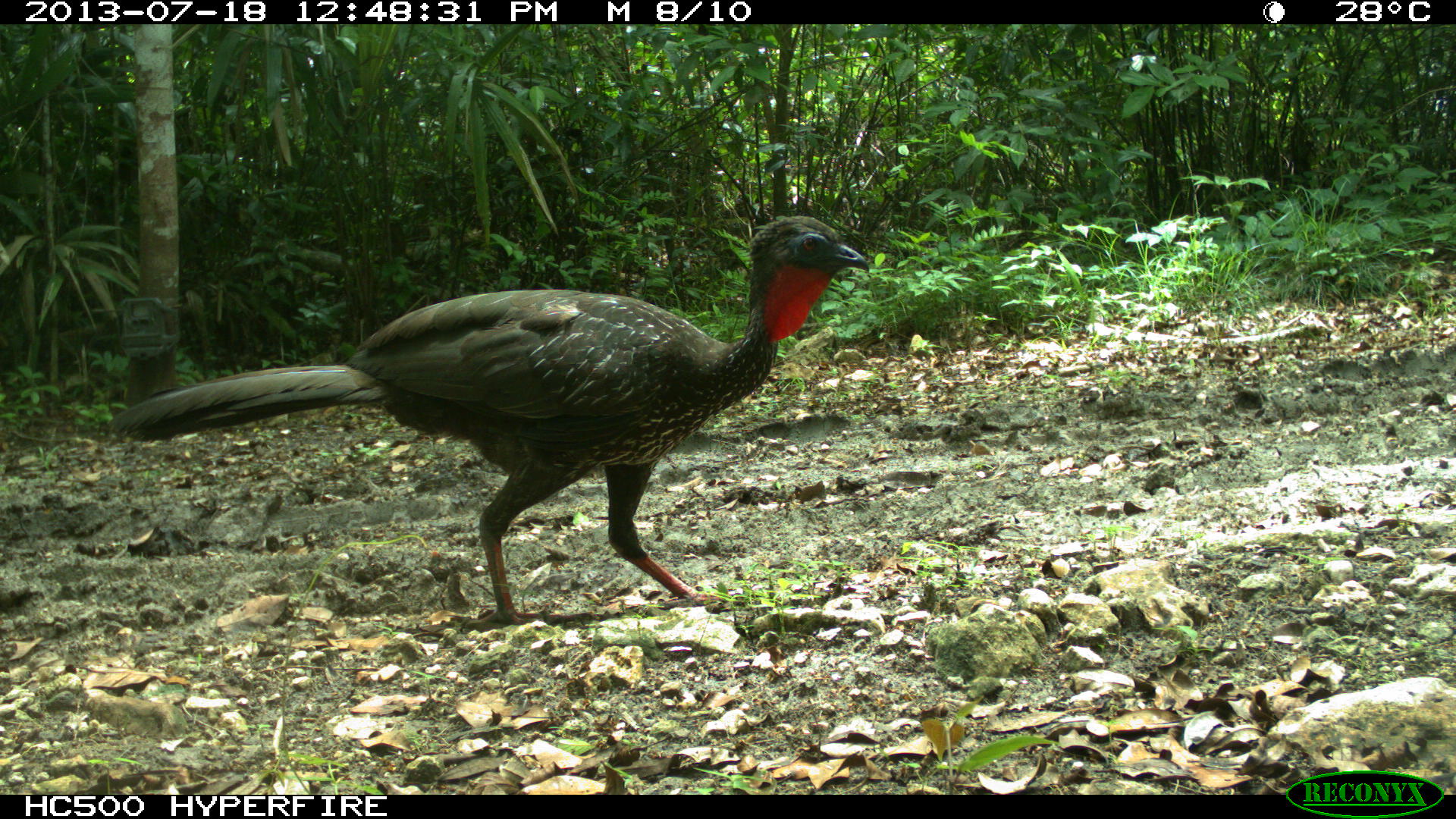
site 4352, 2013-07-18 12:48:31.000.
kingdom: Animalia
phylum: Chordata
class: Aves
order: Galliformes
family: Cracidae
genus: Penelope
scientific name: Penelope purpurascens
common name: crested guan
Penelope purpurascens (crested guan), count 1.